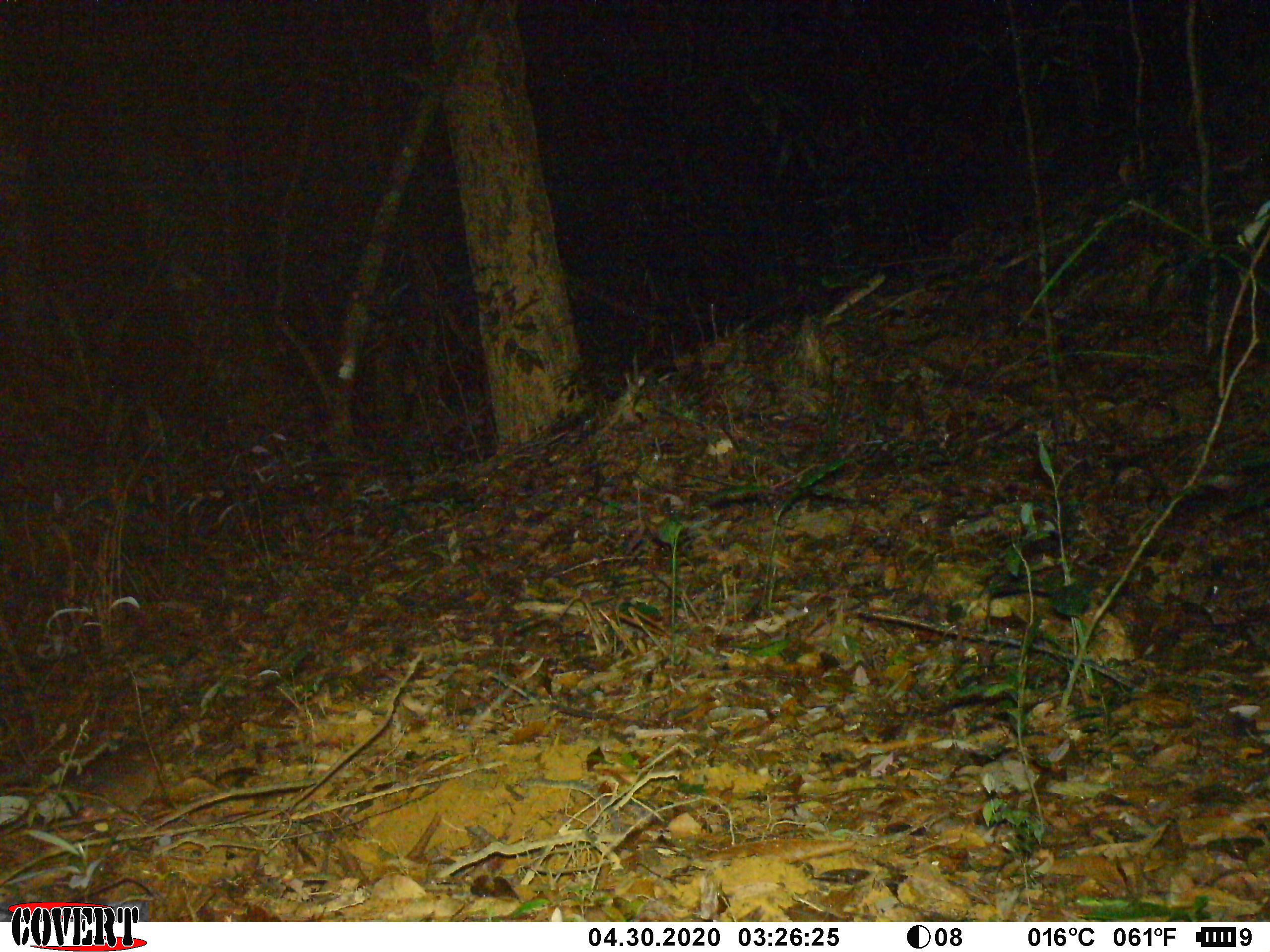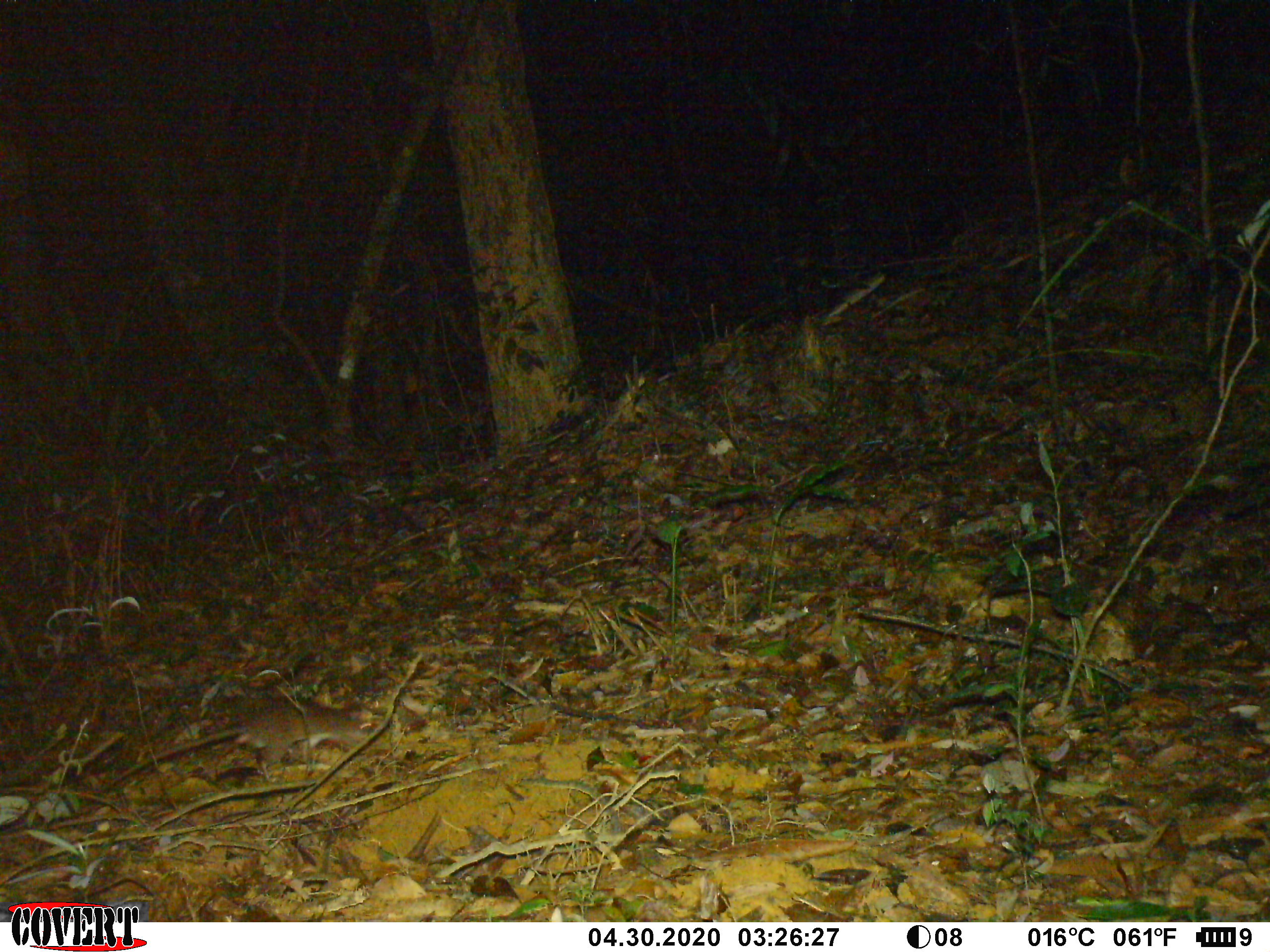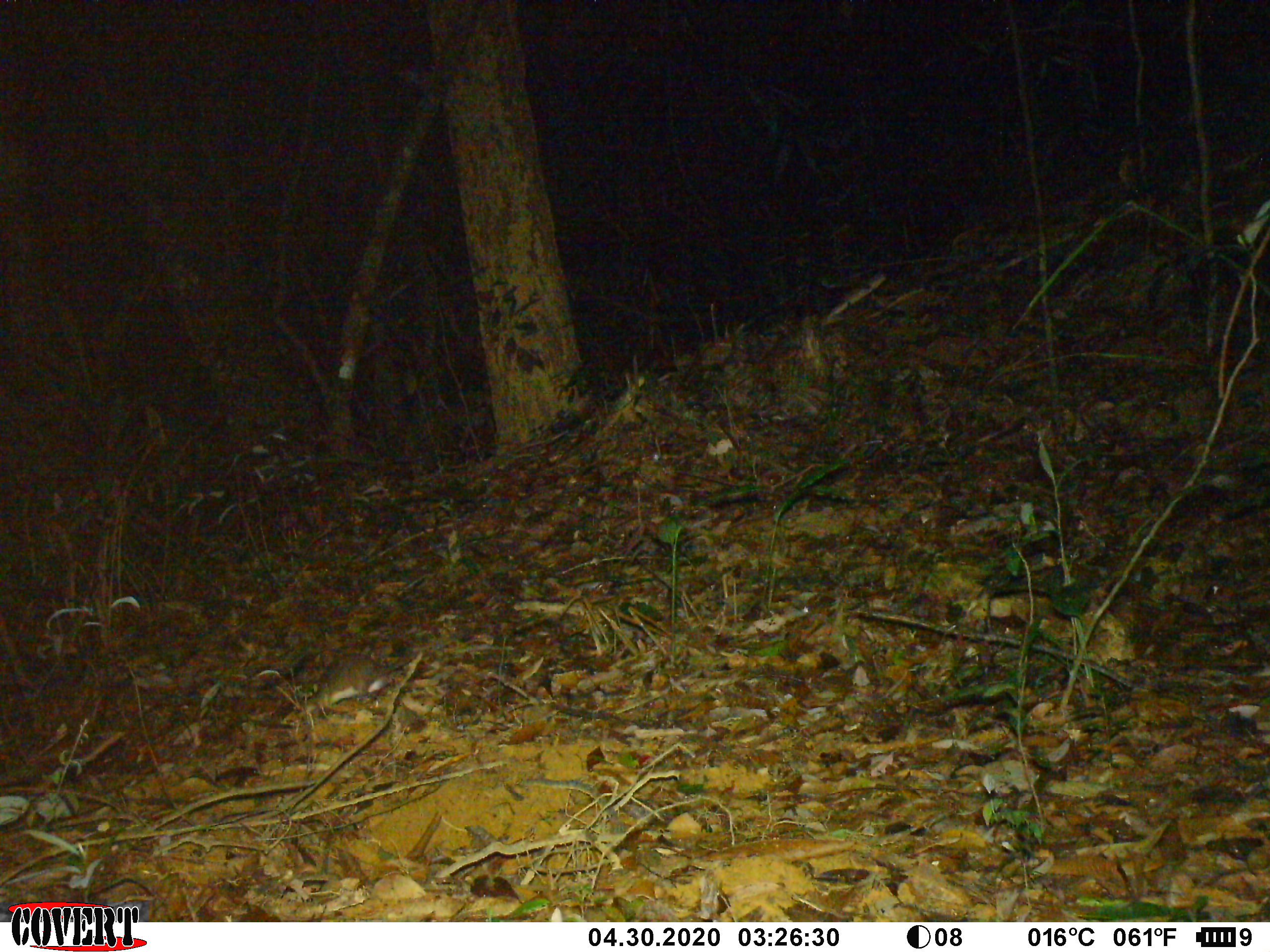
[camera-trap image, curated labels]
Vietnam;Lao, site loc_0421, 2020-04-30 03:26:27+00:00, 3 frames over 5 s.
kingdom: Animalia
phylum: Chordata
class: Mammalia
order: Rodentia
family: Muridae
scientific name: Muridae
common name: old-world mice and rats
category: unidentified murid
Unidentified murid (old-world mice and rats) (Muridae). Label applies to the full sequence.